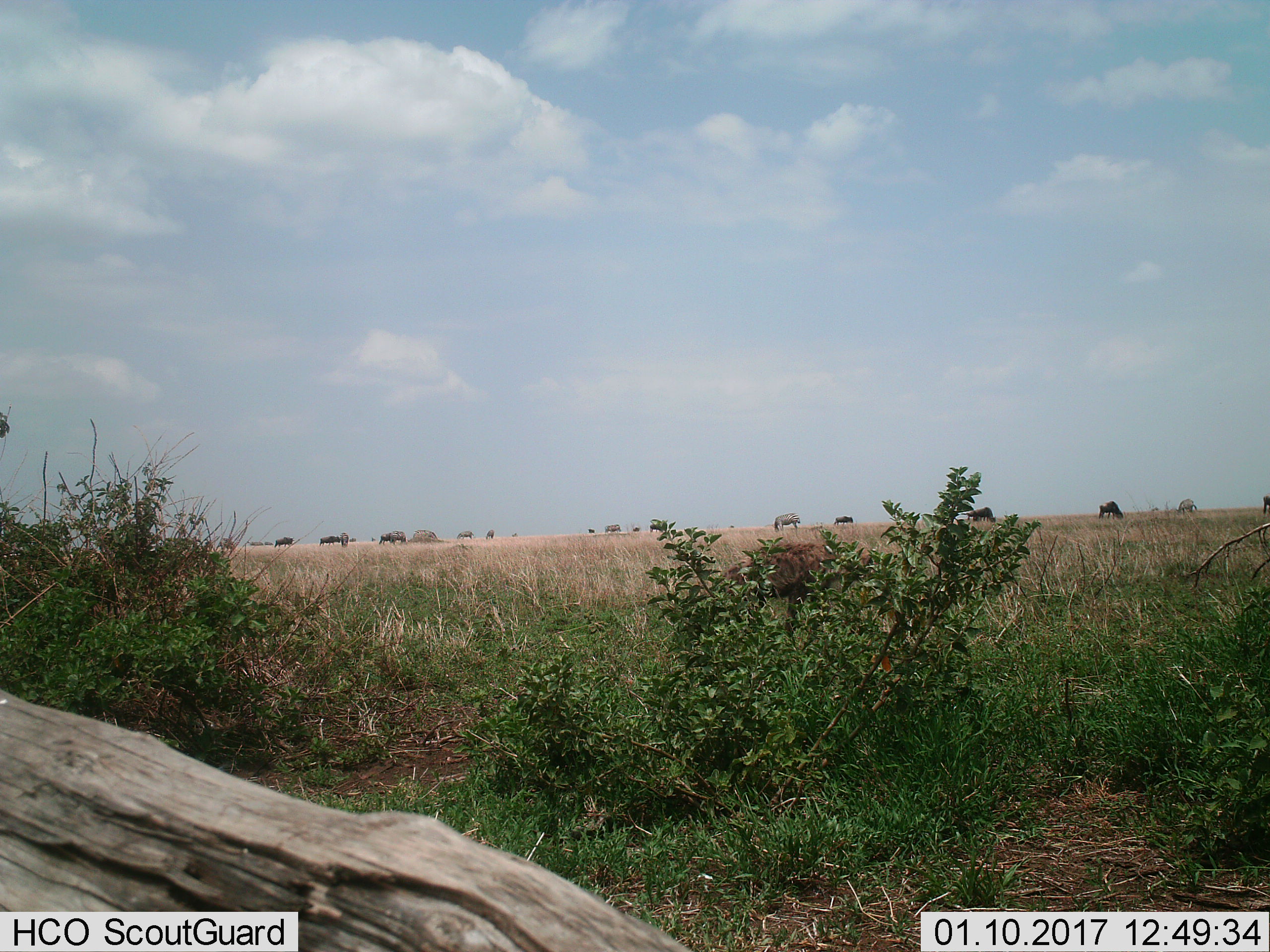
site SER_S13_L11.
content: unidentified animal